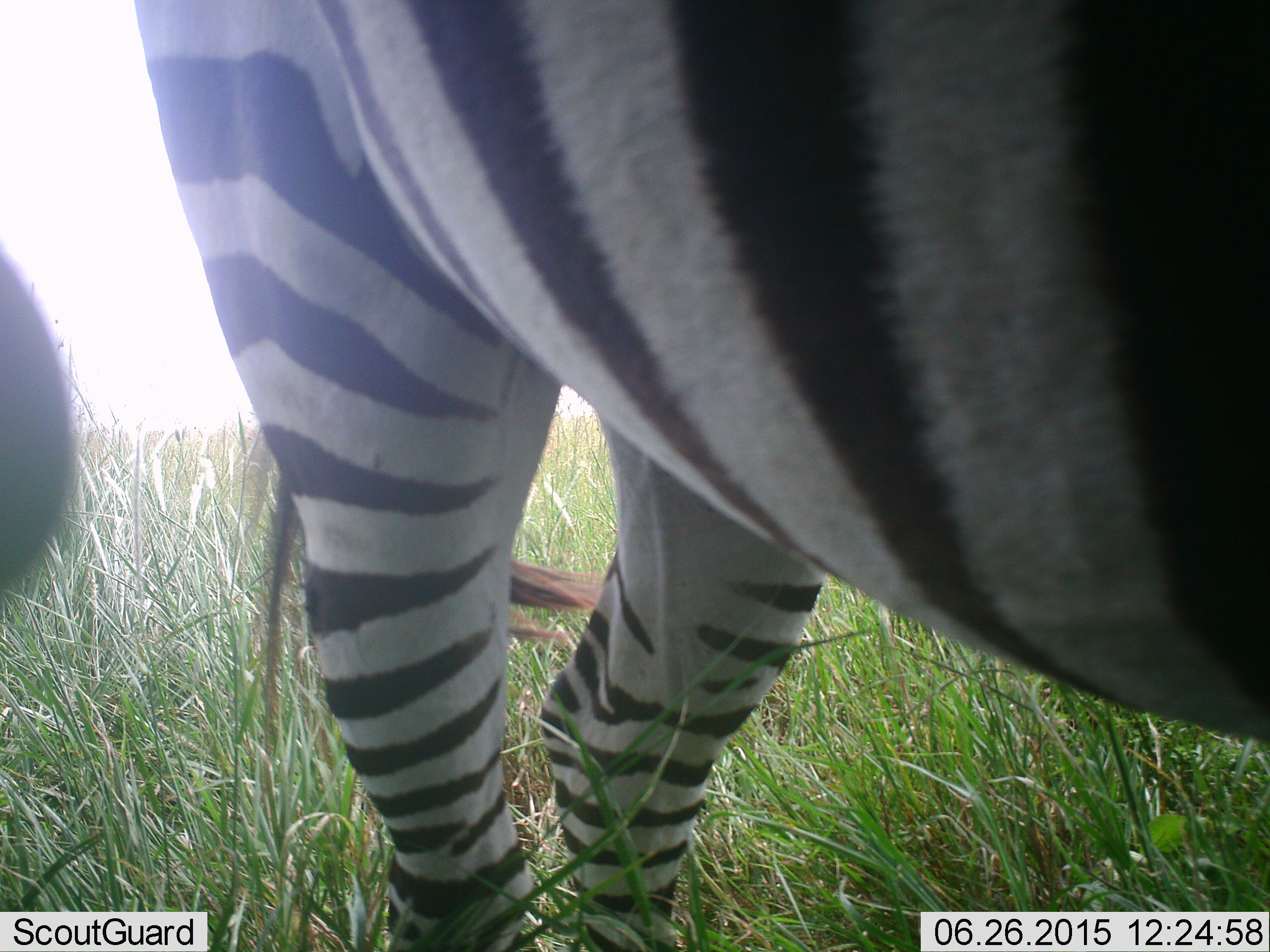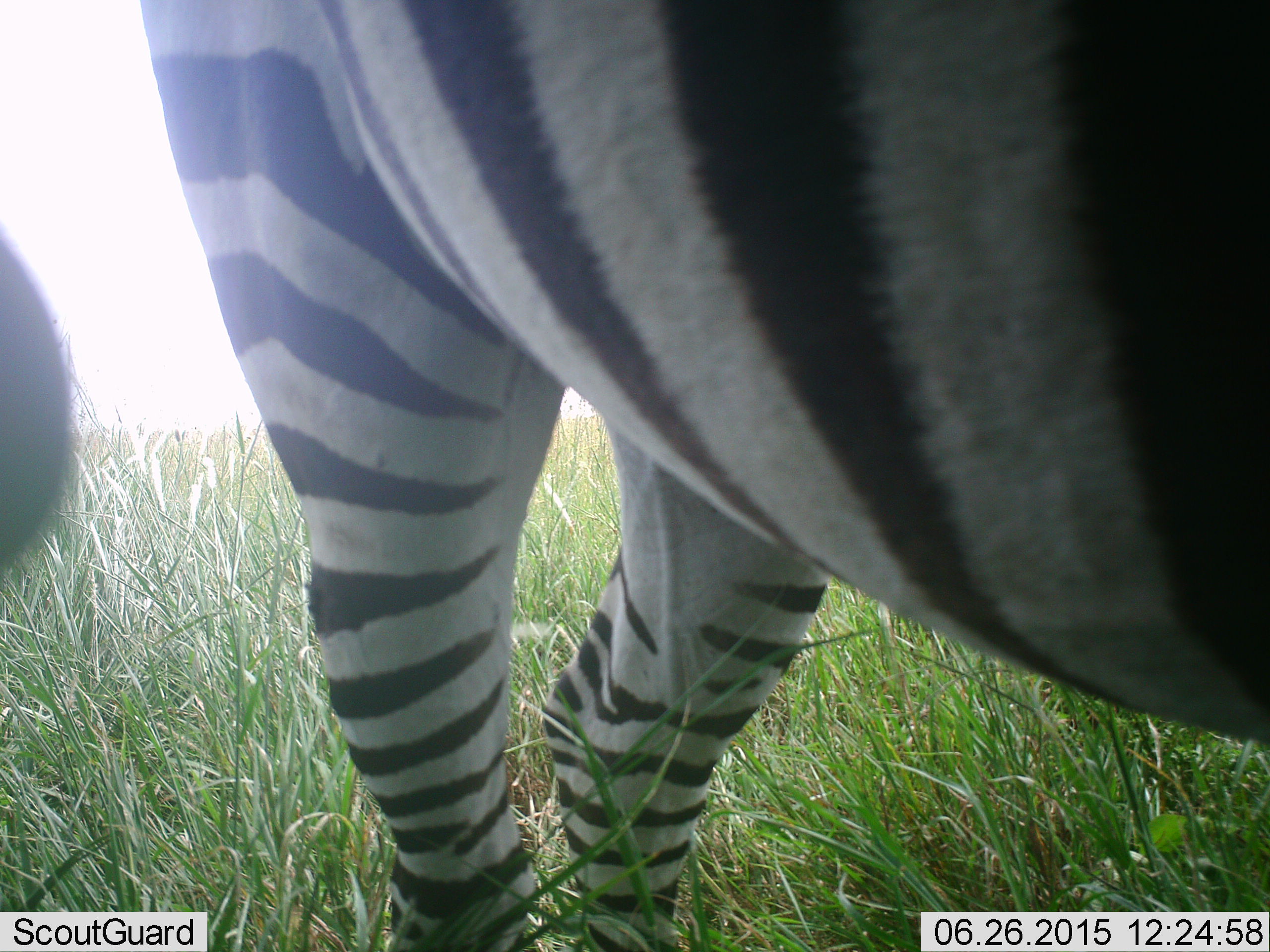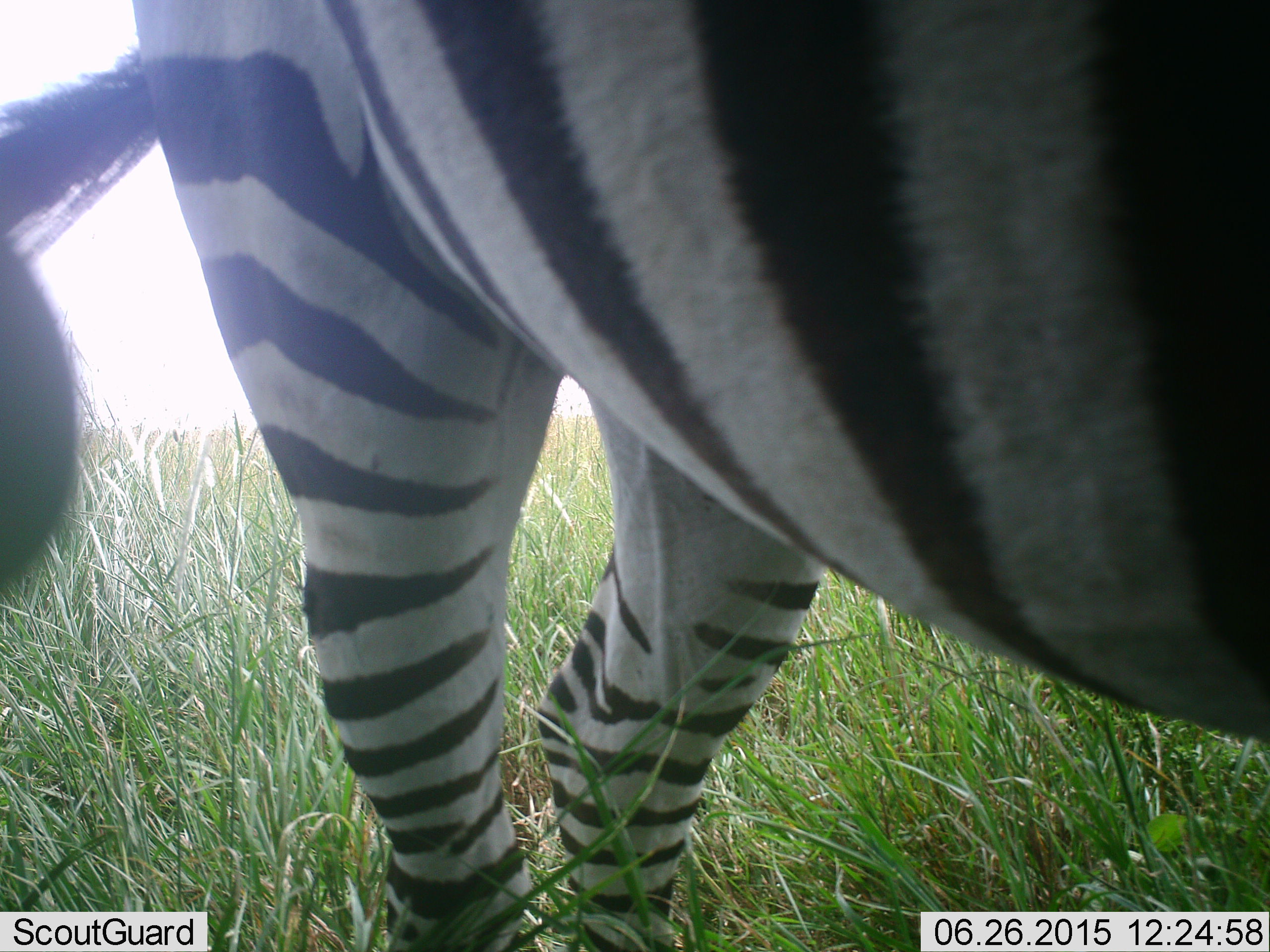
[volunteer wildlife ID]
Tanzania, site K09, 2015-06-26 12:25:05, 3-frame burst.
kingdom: Animalia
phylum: Chordata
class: Mammalia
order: Perissodactyla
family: Equidae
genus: Equus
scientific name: Equus quagga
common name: plains zebra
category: zebra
Zebra (plains zebra) (Equus quagga), count 2. Behavior (volunteer vote fractions): standing 90%, resting 0%, moving 0%, interacting 0%. Young present (vote fraction): 0%. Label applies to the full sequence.